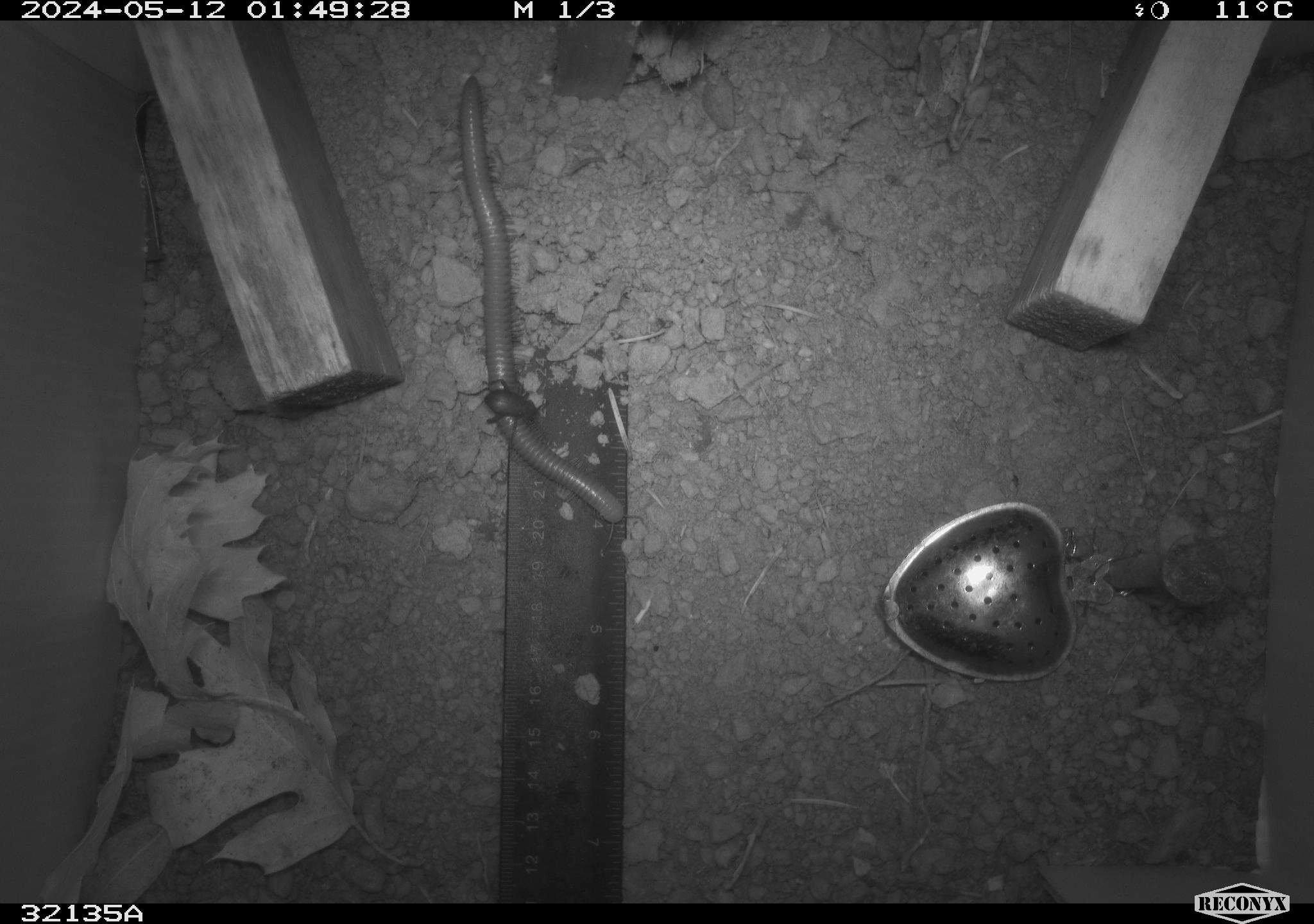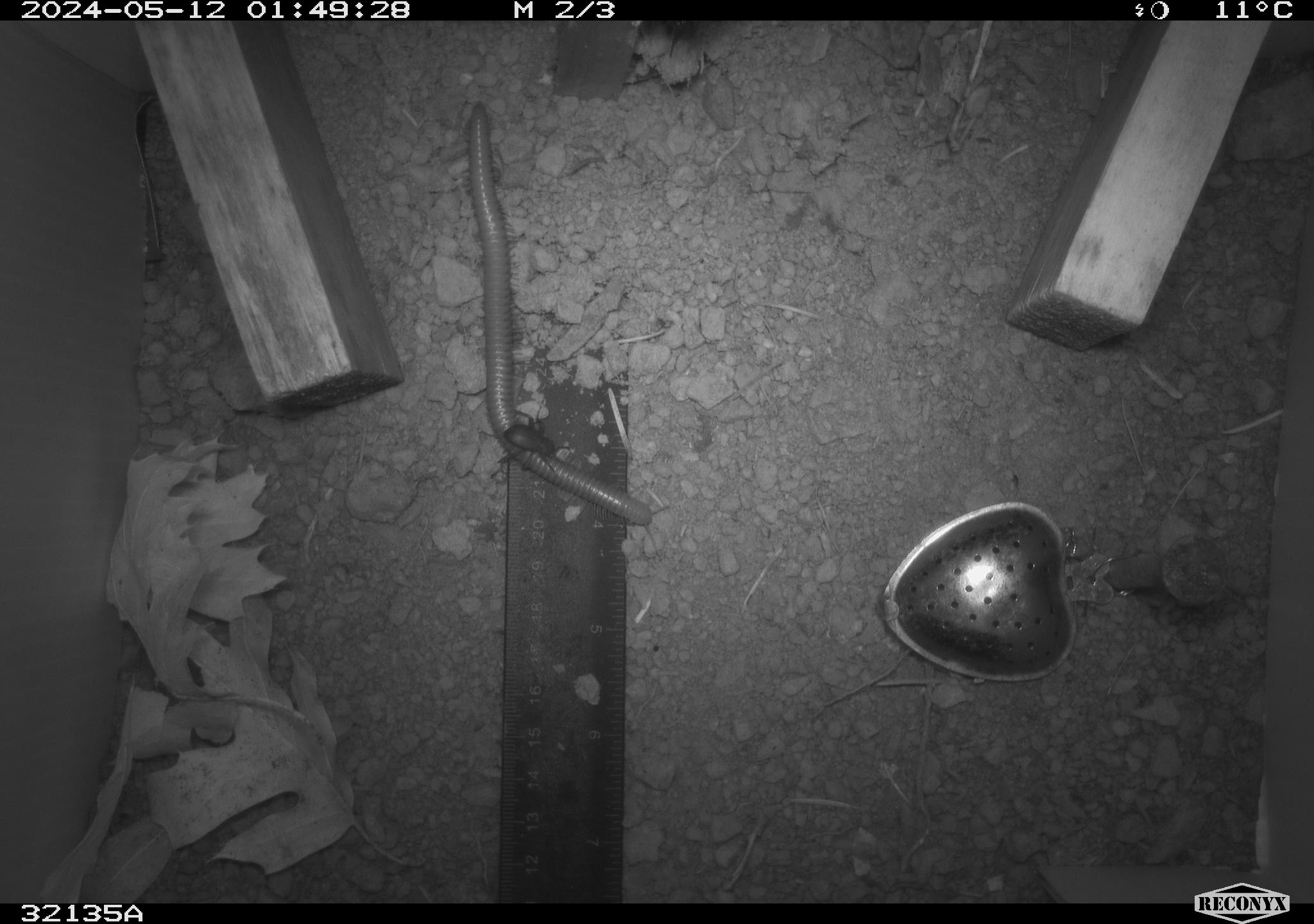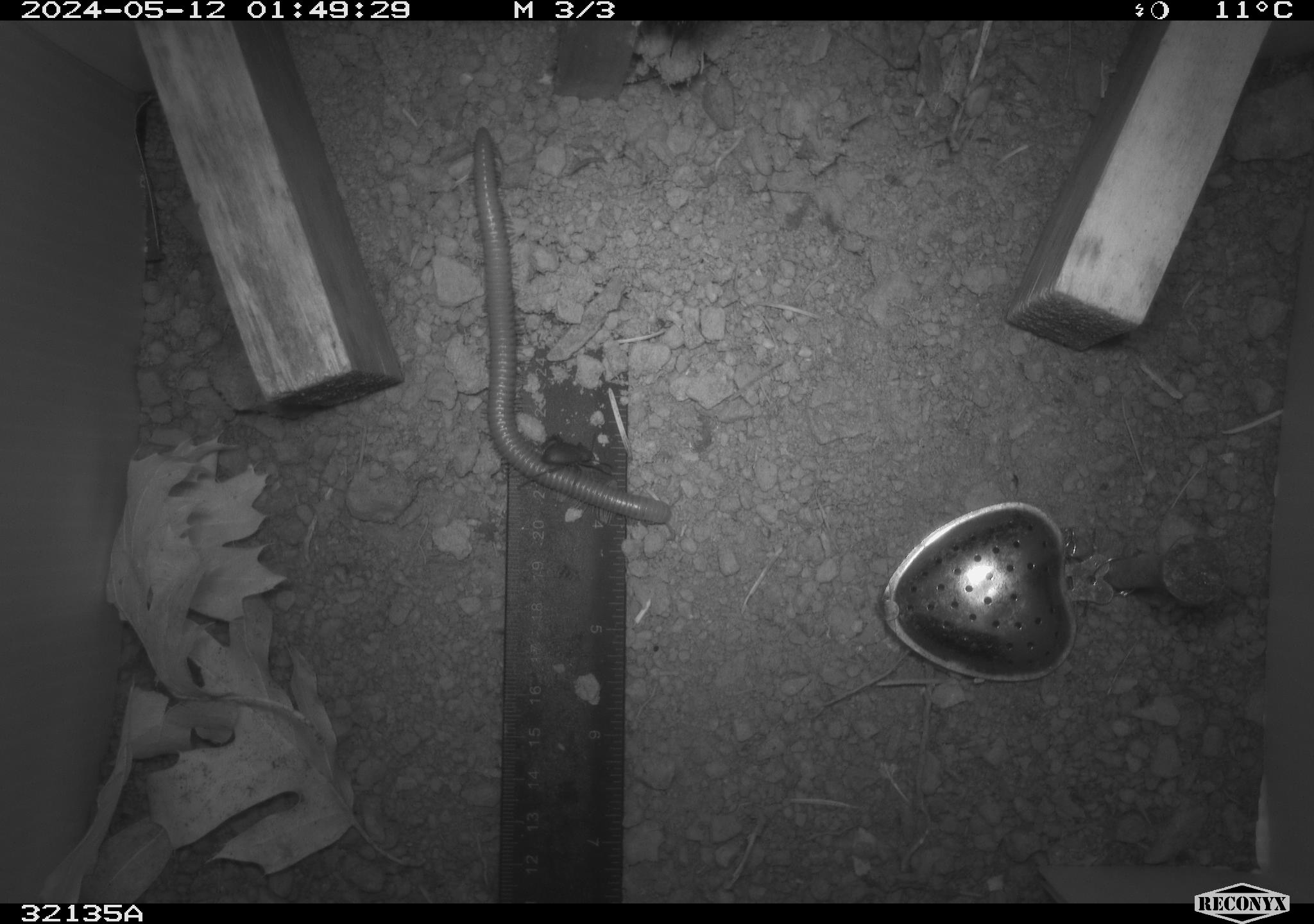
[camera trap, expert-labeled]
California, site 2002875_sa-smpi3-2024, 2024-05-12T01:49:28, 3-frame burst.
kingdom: Animalia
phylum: Arthropoda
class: Diplopoda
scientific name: Diplopoda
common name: millipedes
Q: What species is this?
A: Millipedes (Diplopoda).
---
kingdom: Animalia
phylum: Arthropoda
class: Insecta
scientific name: Insecta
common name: insect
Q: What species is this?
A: Insect (Insecta).